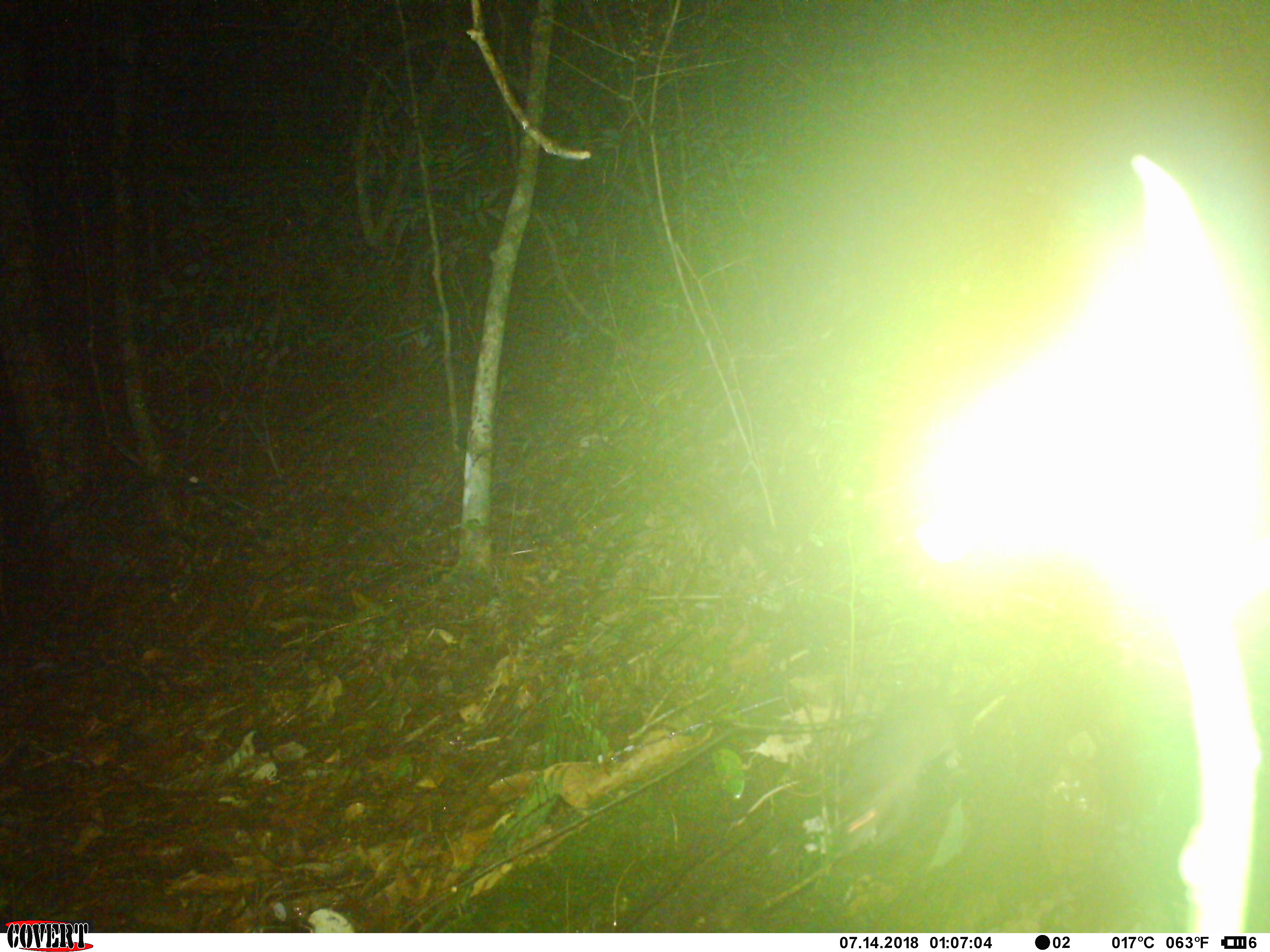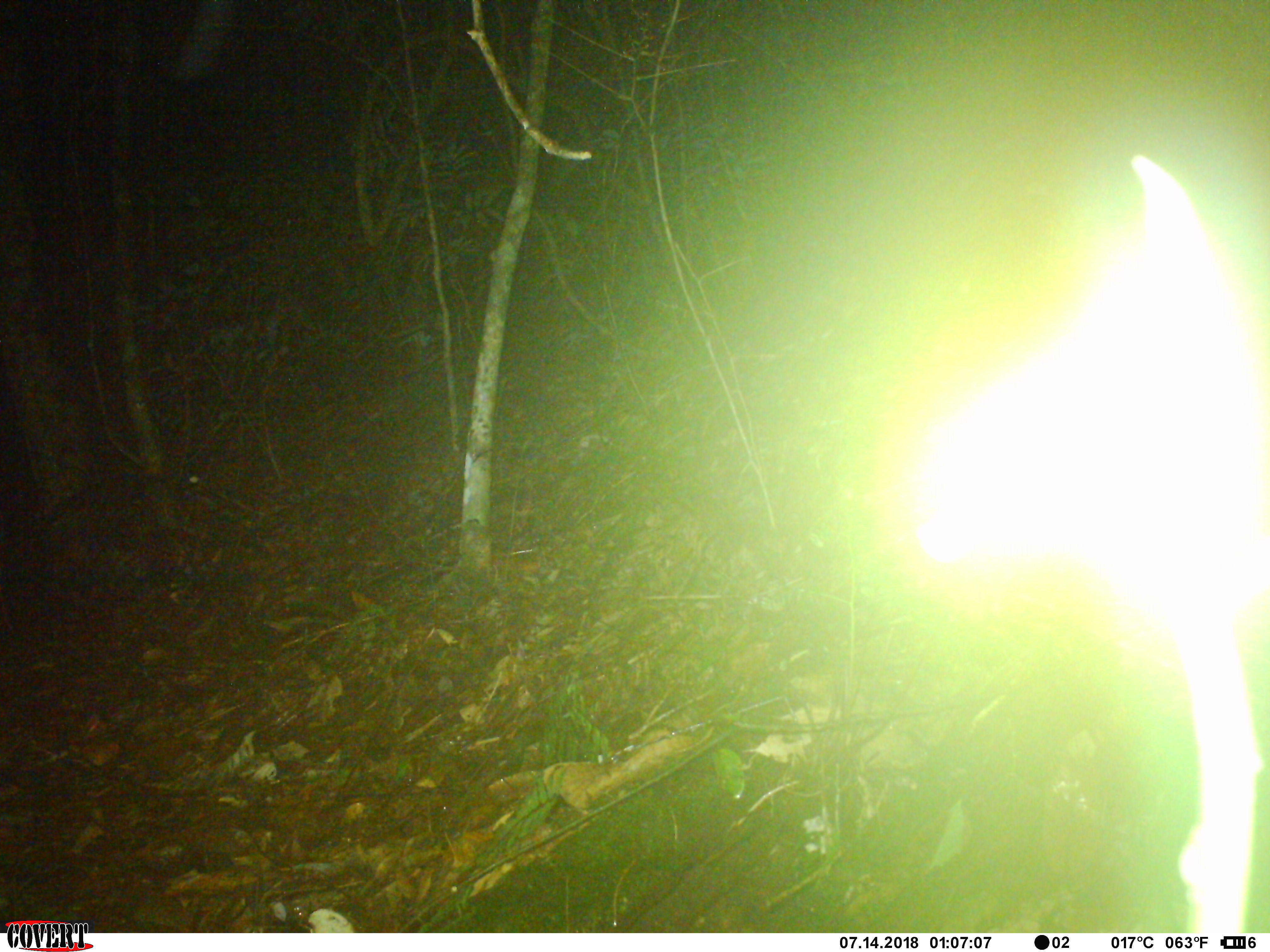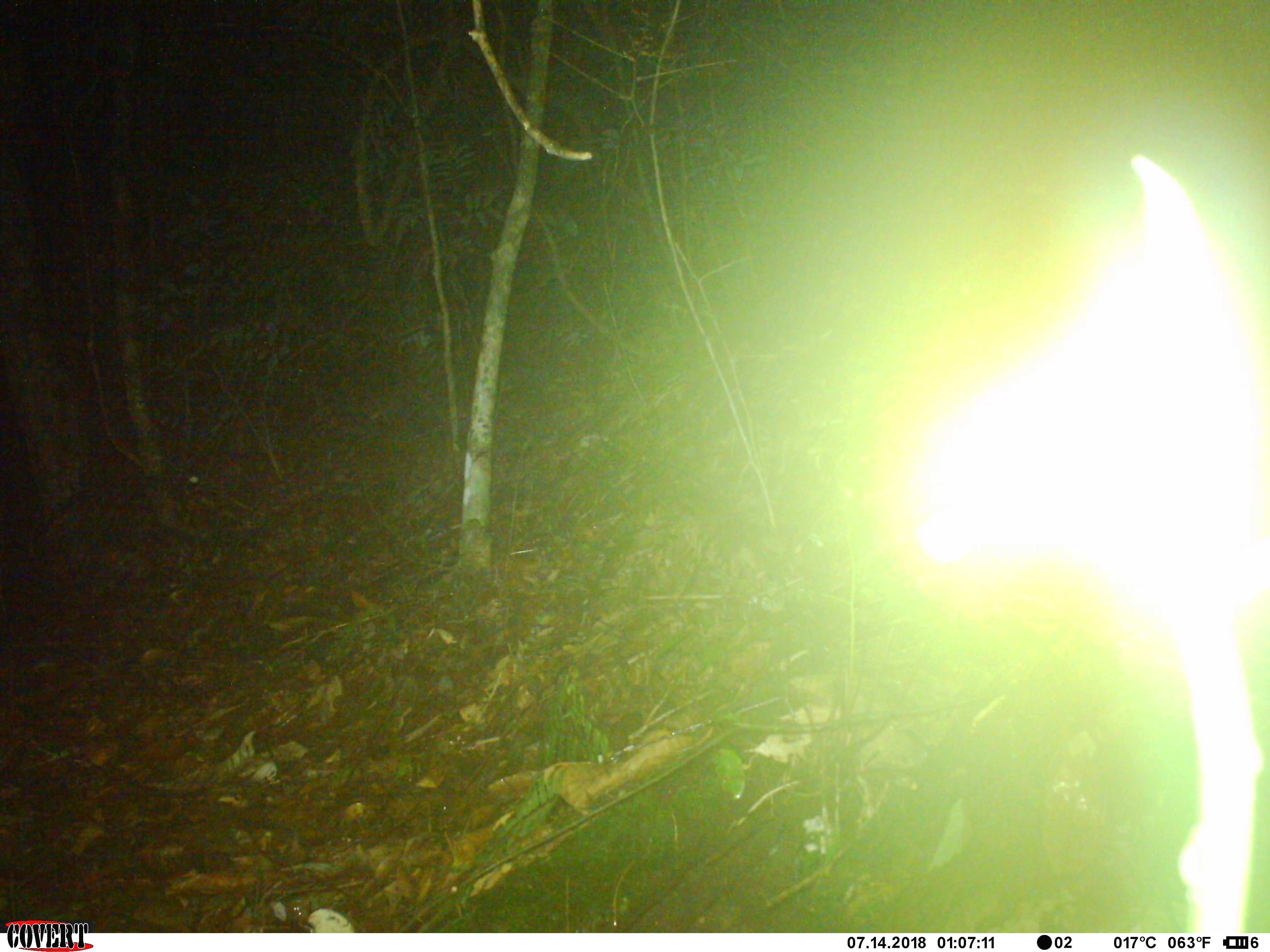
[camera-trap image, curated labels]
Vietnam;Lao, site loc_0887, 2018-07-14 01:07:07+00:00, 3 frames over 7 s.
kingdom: Animalia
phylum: Chordata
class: Mammalia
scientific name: Mammalia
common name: mammal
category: unidentified small mammal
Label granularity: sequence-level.